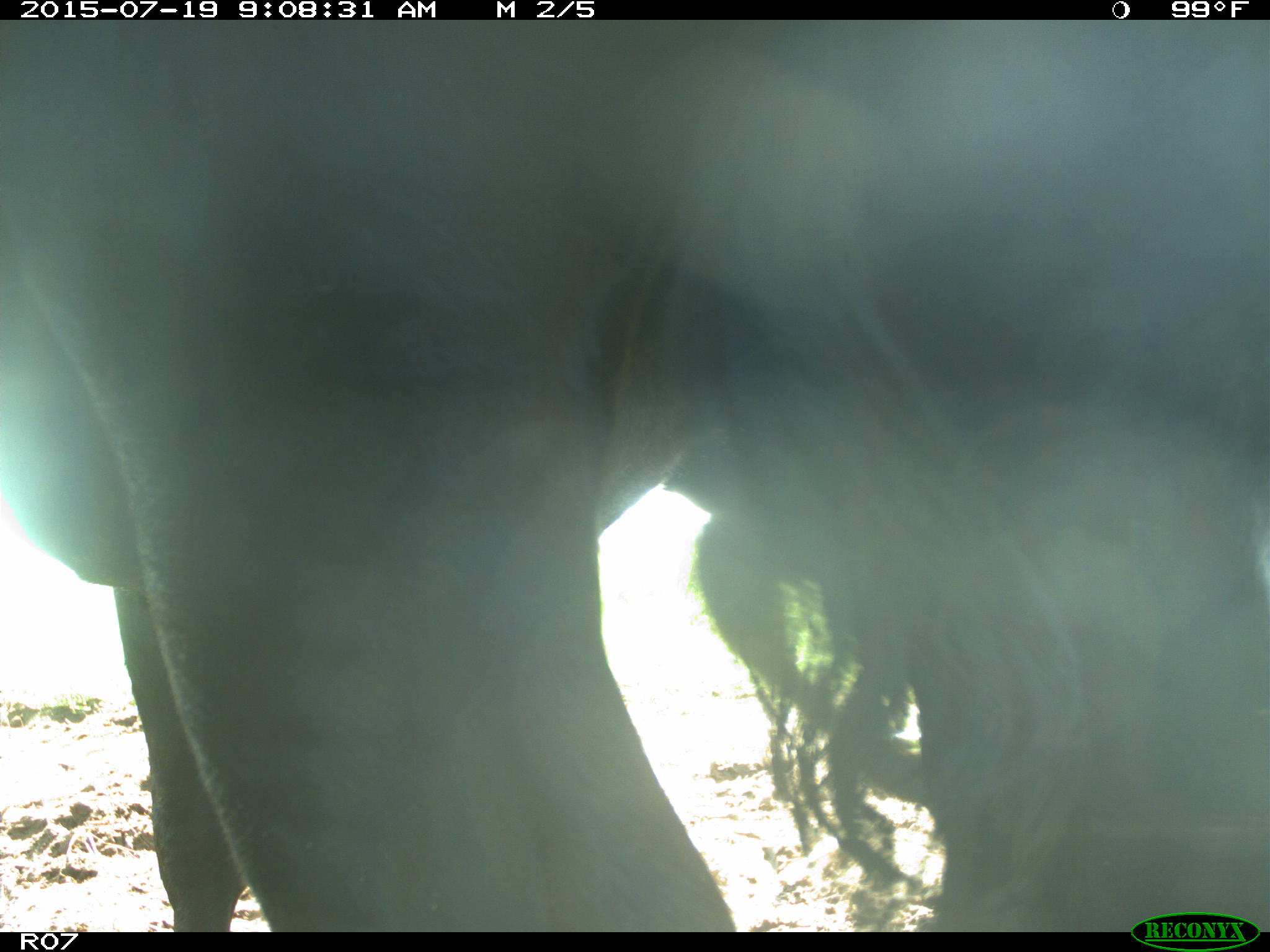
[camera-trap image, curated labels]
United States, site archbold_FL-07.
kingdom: Animalia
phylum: Chordata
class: Mammalia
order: Artiodactyla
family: Bovidae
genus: Bos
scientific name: Bos taurus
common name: domestic cow